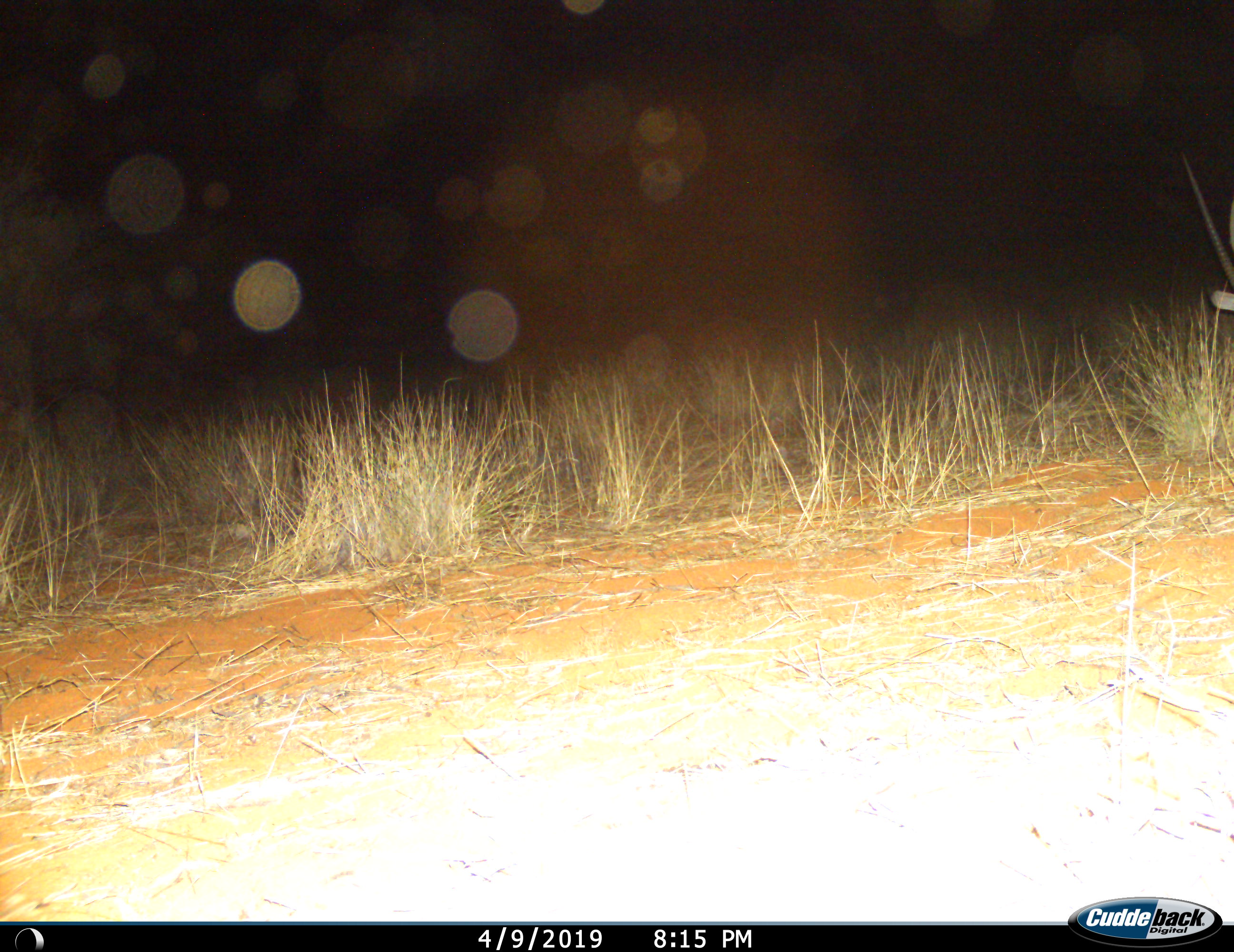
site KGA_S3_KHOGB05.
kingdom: Animalia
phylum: Chordata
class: Mammalia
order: Artiodactyla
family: Bovidae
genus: Oryx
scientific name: Oryx gazella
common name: gemsbok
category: oryx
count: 1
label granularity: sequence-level